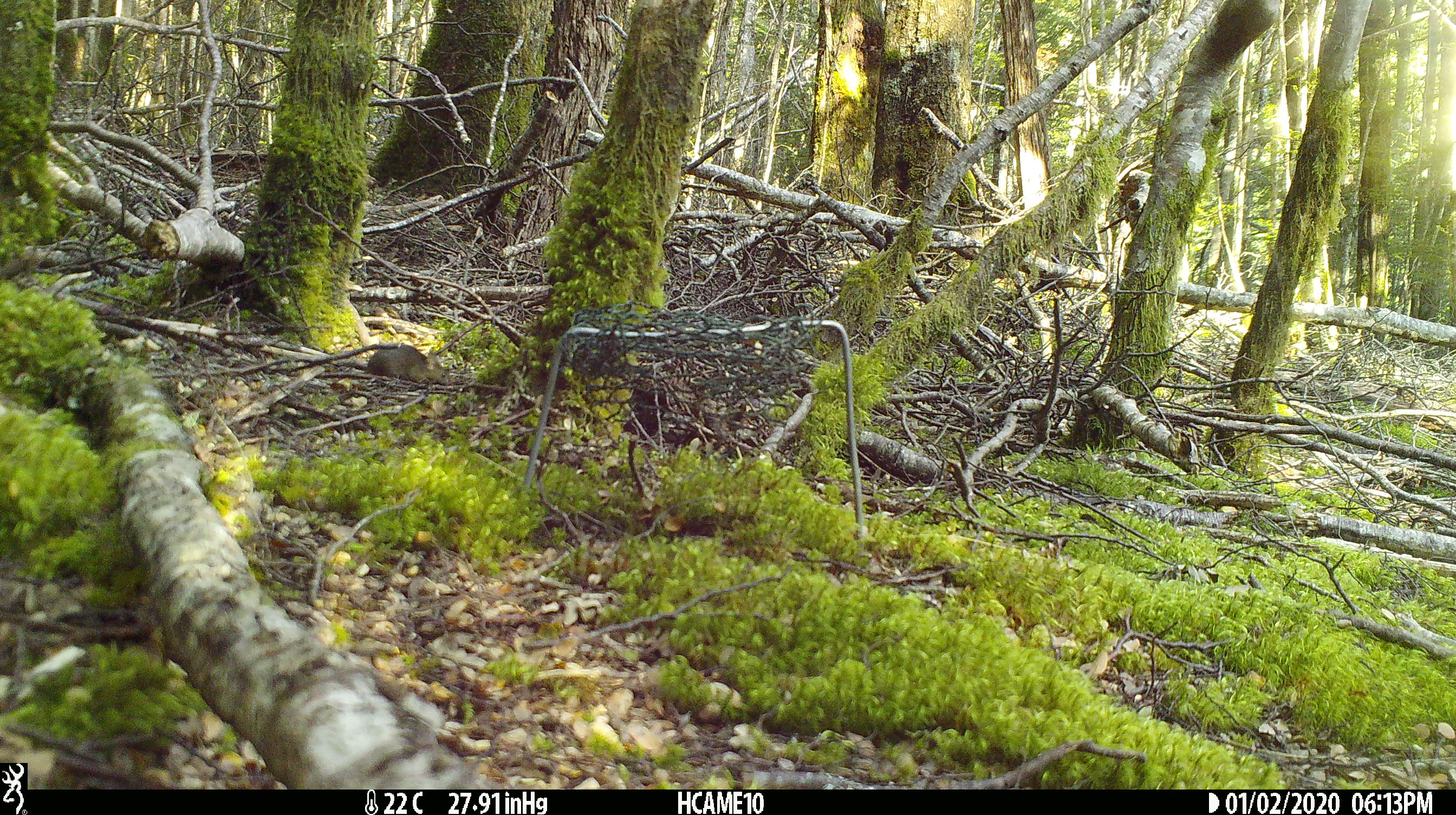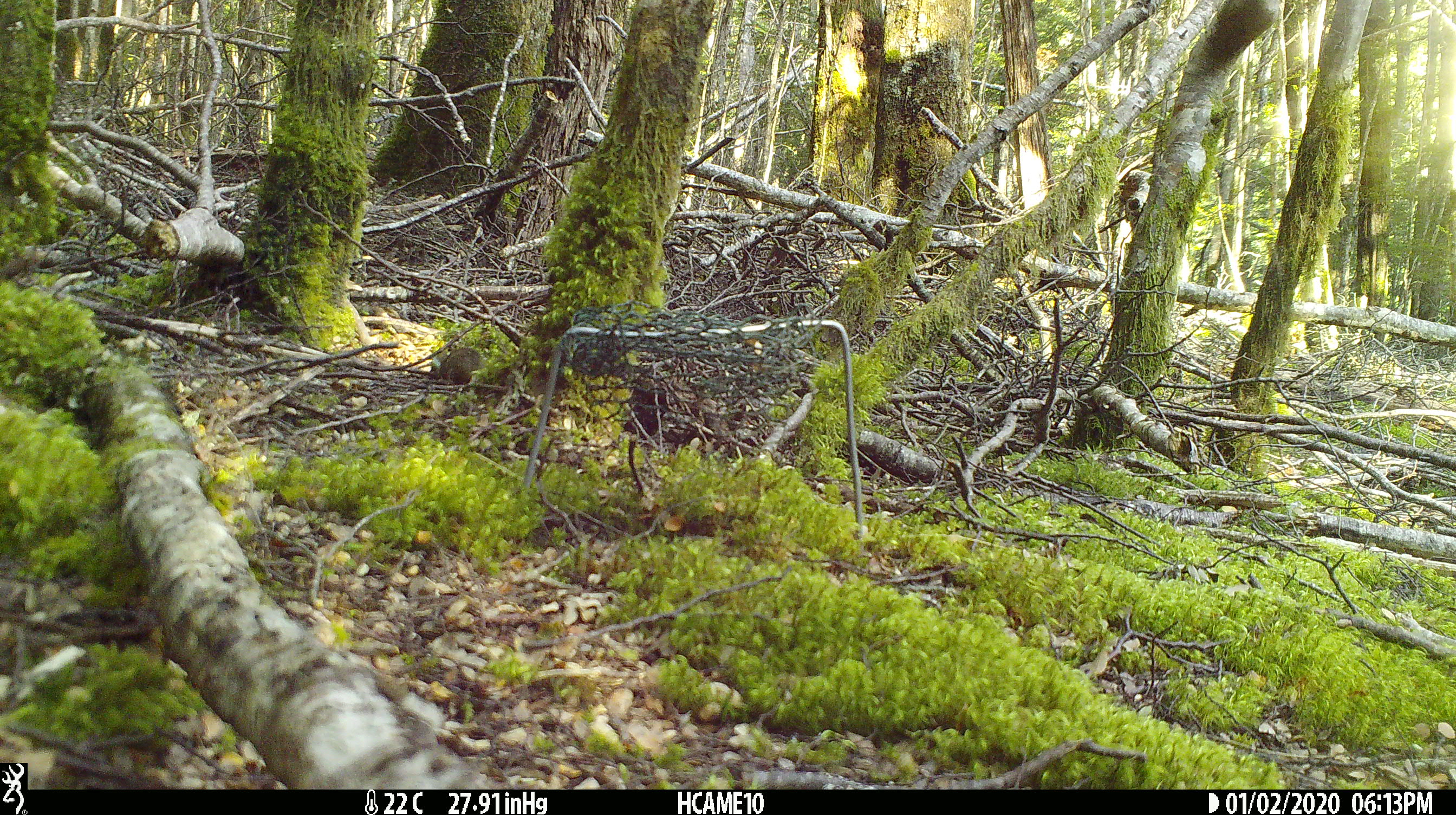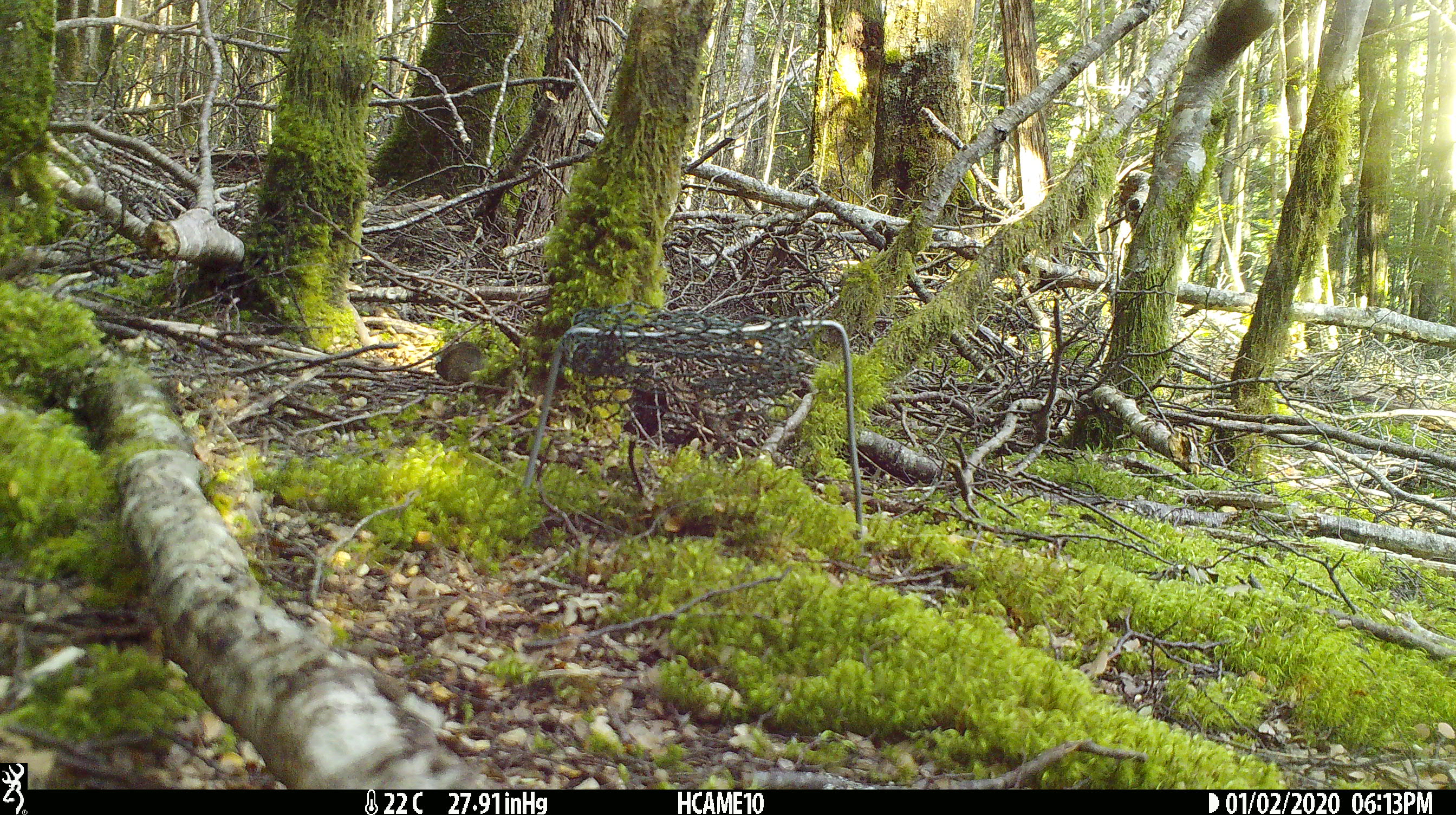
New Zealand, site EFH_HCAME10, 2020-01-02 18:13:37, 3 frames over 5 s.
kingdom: Animalia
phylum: Chordata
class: Mammalia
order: Rodentia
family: Muridae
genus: Mus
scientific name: Mus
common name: mouse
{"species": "mouse (Mus)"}